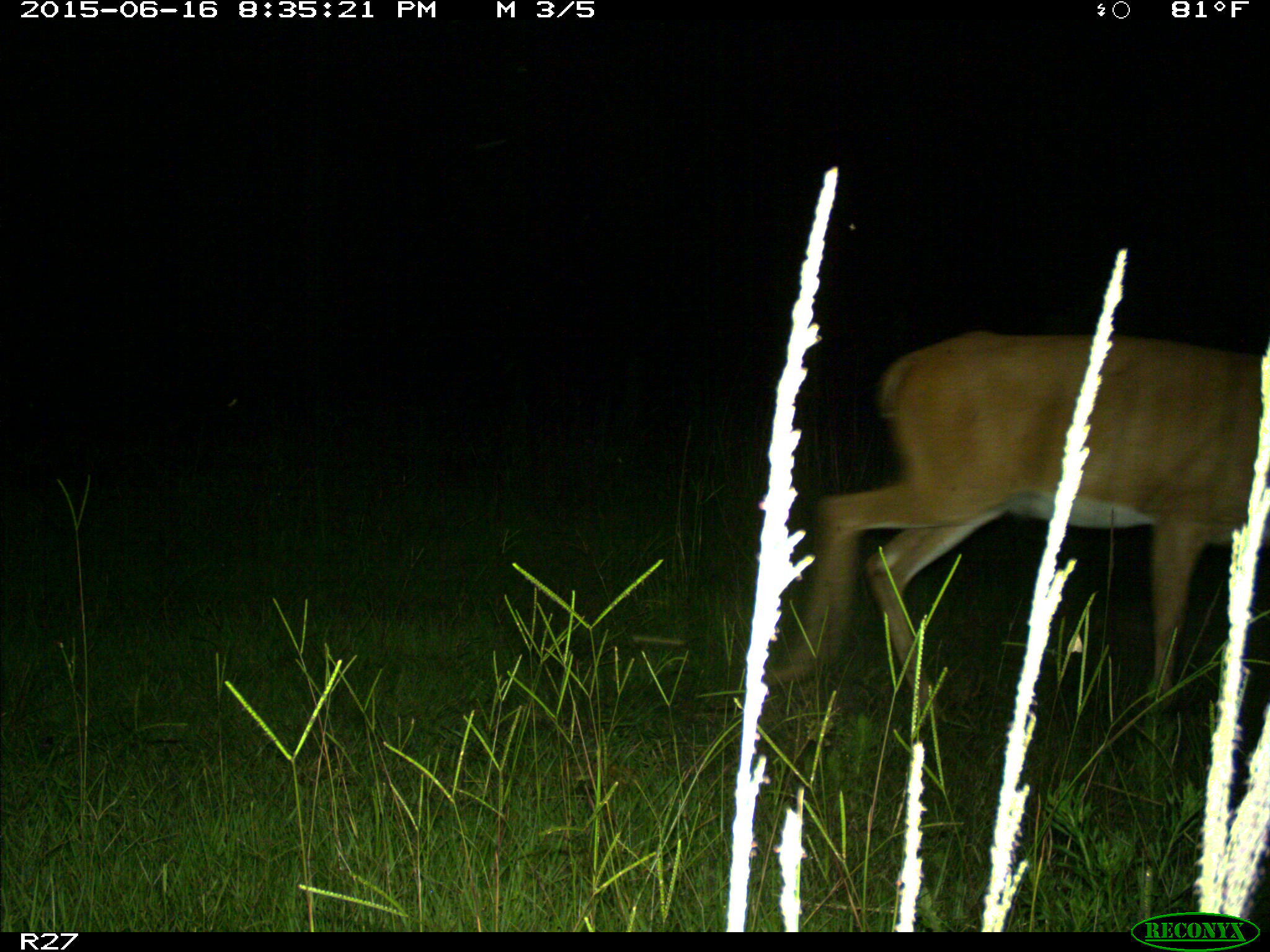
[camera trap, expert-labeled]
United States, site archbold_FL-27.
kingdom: Animalia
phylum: Chordata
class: Mammalia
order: Artiodactyla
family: Cervidae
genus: Odocoileus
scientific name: Odocoileus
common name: deer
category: unidentified deer